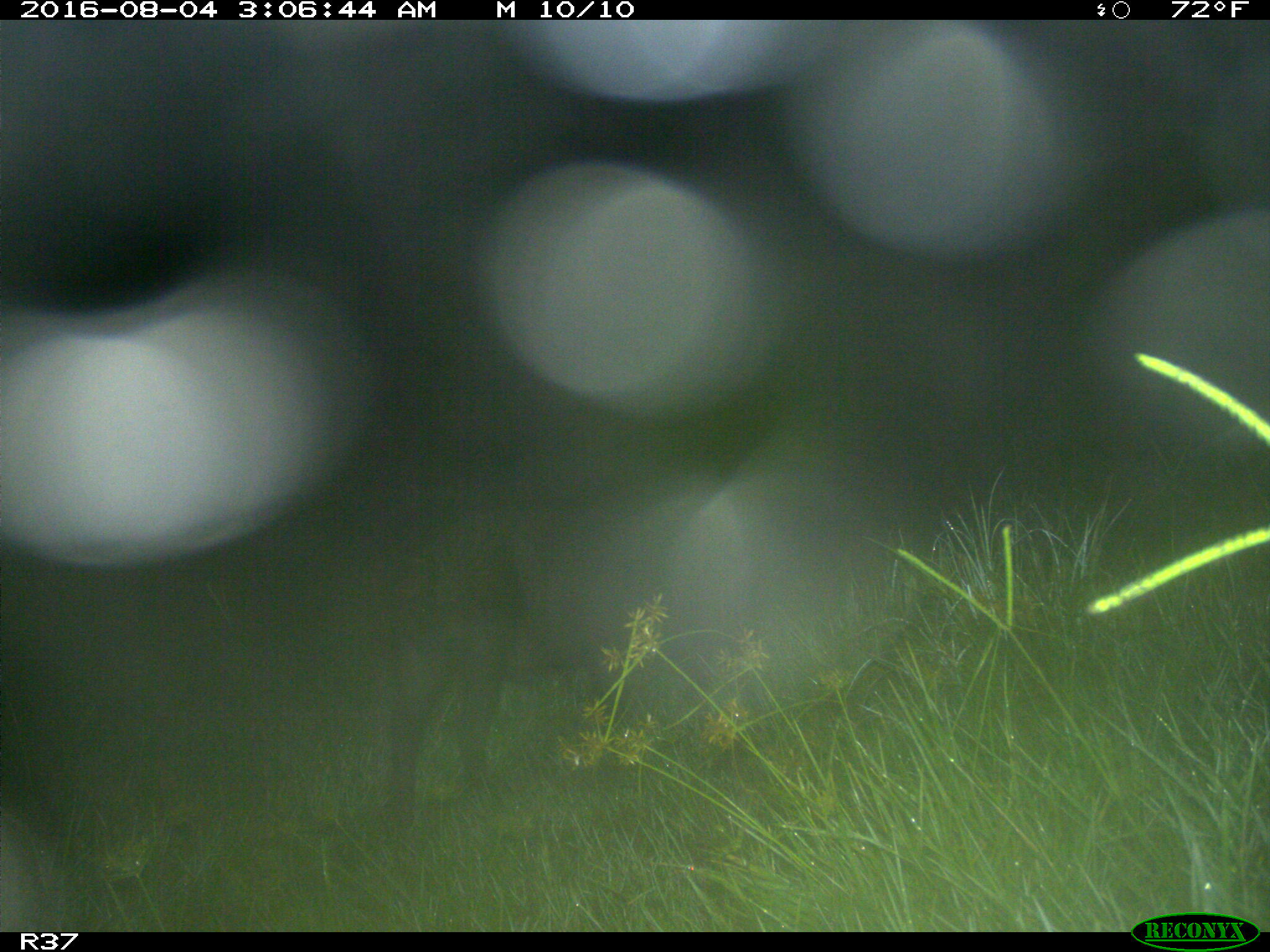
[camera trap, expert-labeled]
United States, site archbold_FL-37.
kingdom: Animalia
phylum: Chordata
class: Mammalia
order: Artiodactyla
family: Suidae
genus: Sus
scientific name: Sus scrofa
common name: wild boar